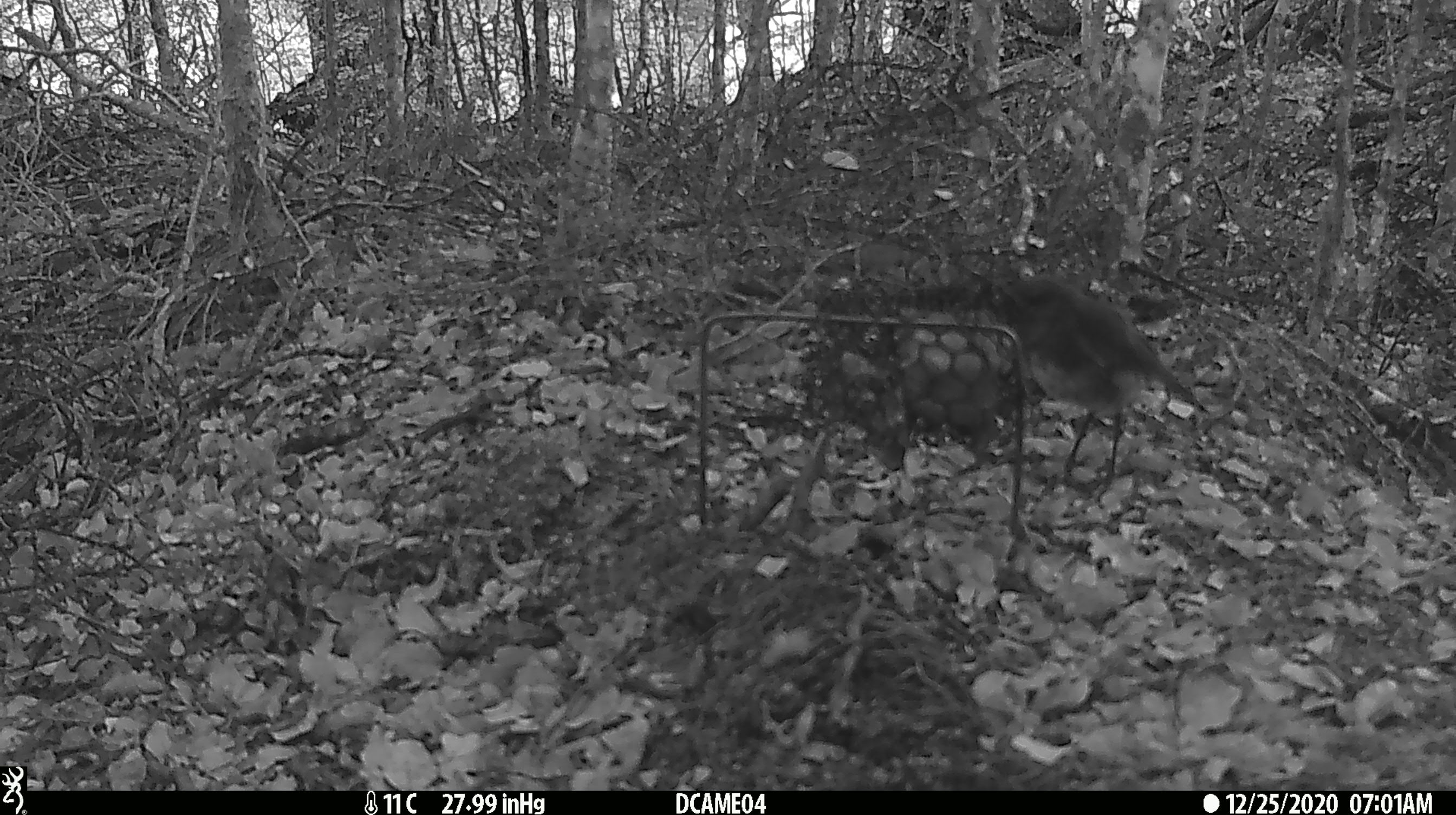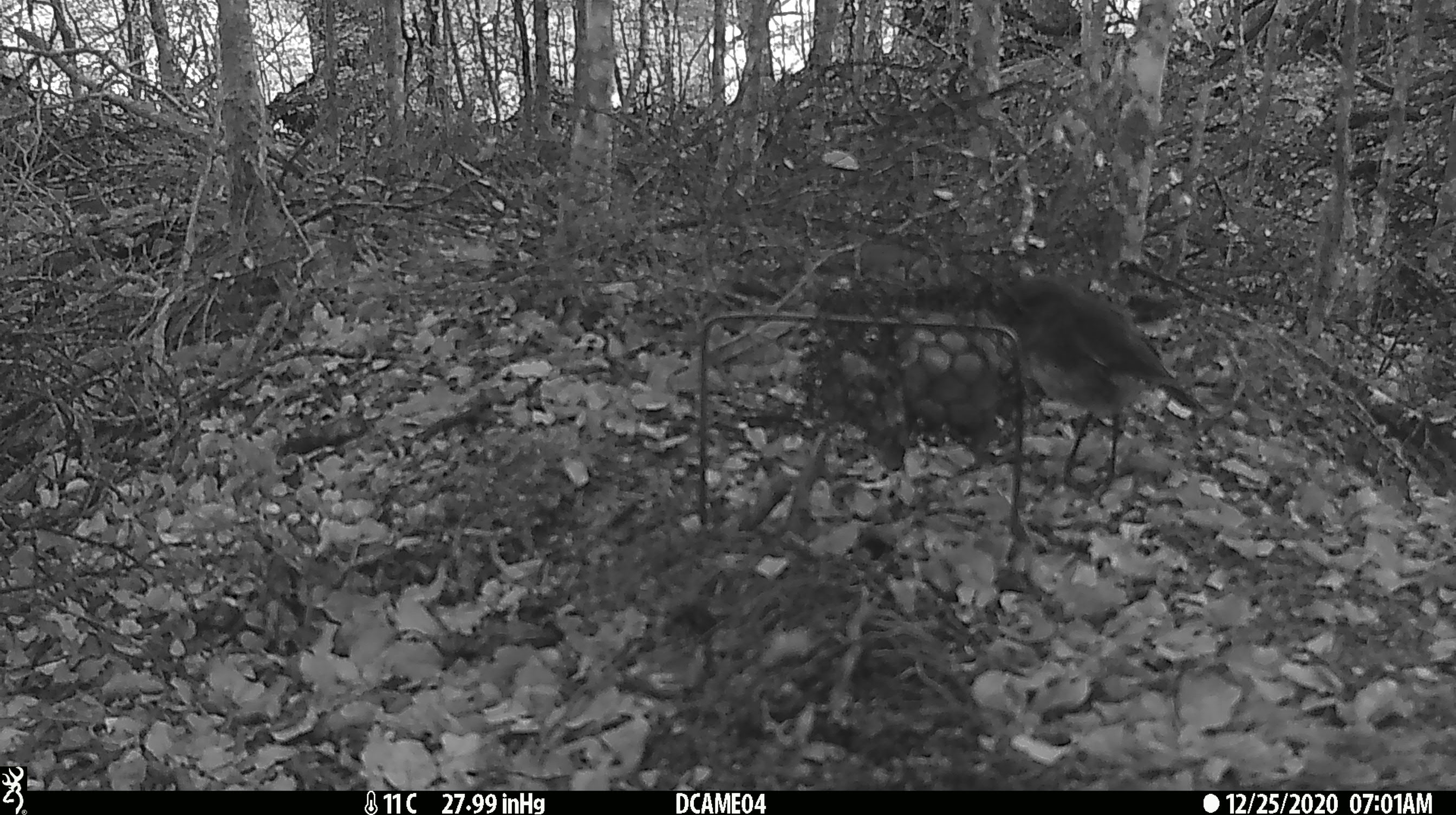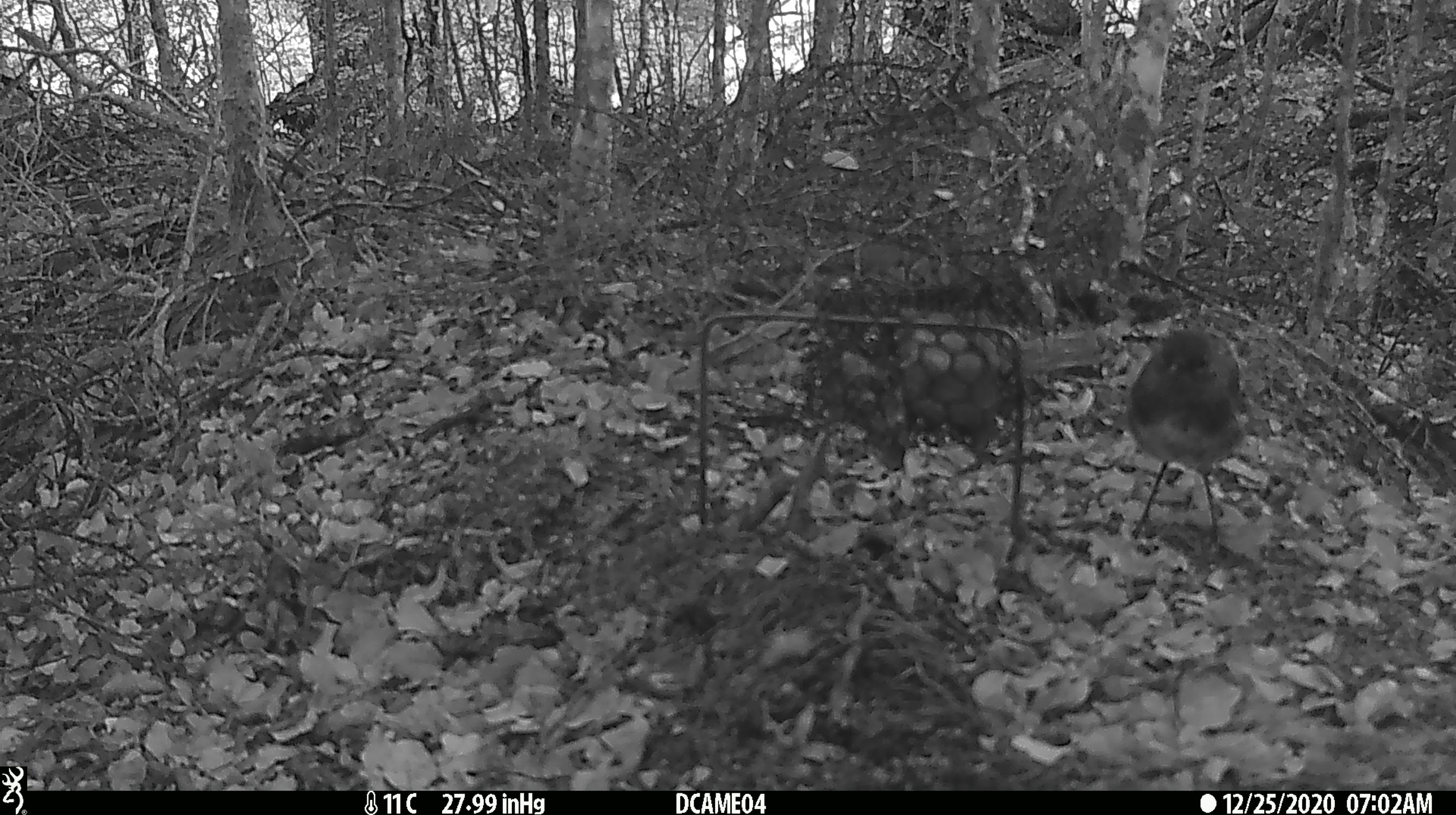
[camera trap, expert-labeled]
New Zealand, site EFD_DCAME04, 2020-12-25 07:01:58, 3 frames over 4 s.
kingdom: Animalia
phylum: Chordata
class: Aves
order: Passeriformes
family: Petroicidae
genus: Petroica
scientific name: Petroica australis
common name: new zealand robin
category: robin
Robin (new zealand robin) (Petroica australis).